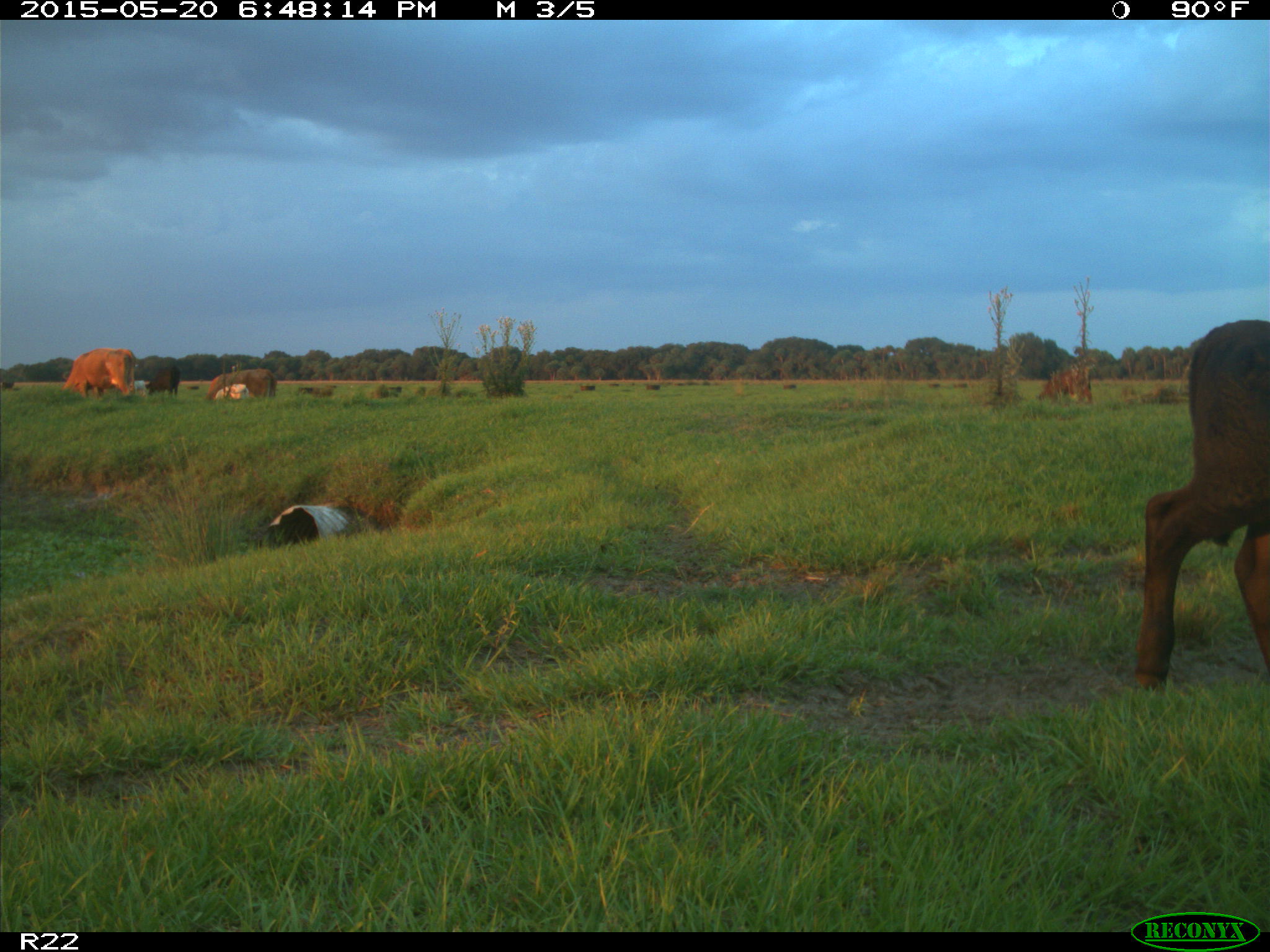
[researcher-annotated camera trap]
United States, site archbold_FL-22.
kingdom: Animalia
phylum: Chordata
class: Mammalia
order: Artiodactyla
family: Bovidae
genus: Bos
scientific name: Bos taurus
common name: domestic cow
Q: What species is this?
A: Bos taurus (domestic cow).